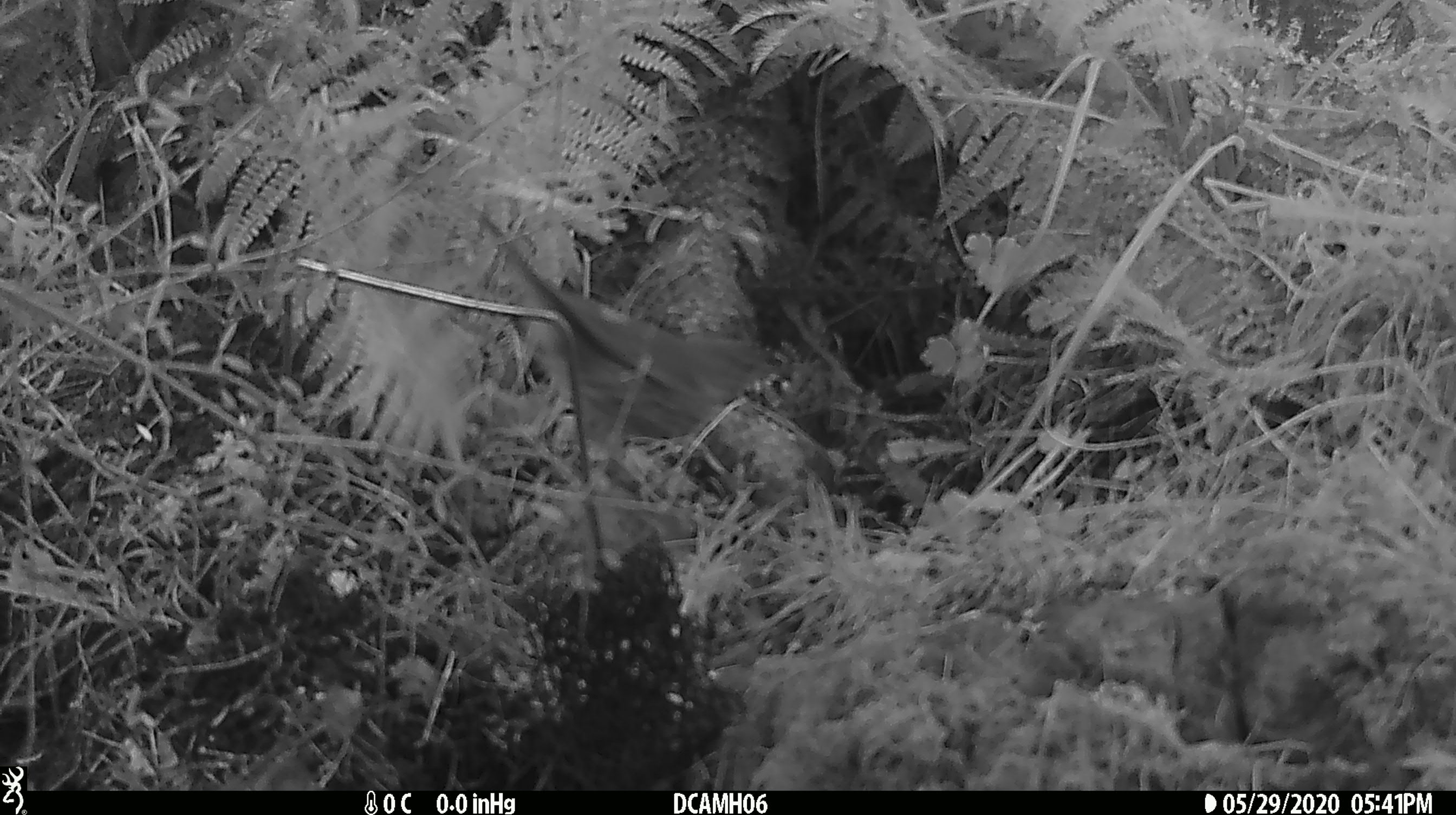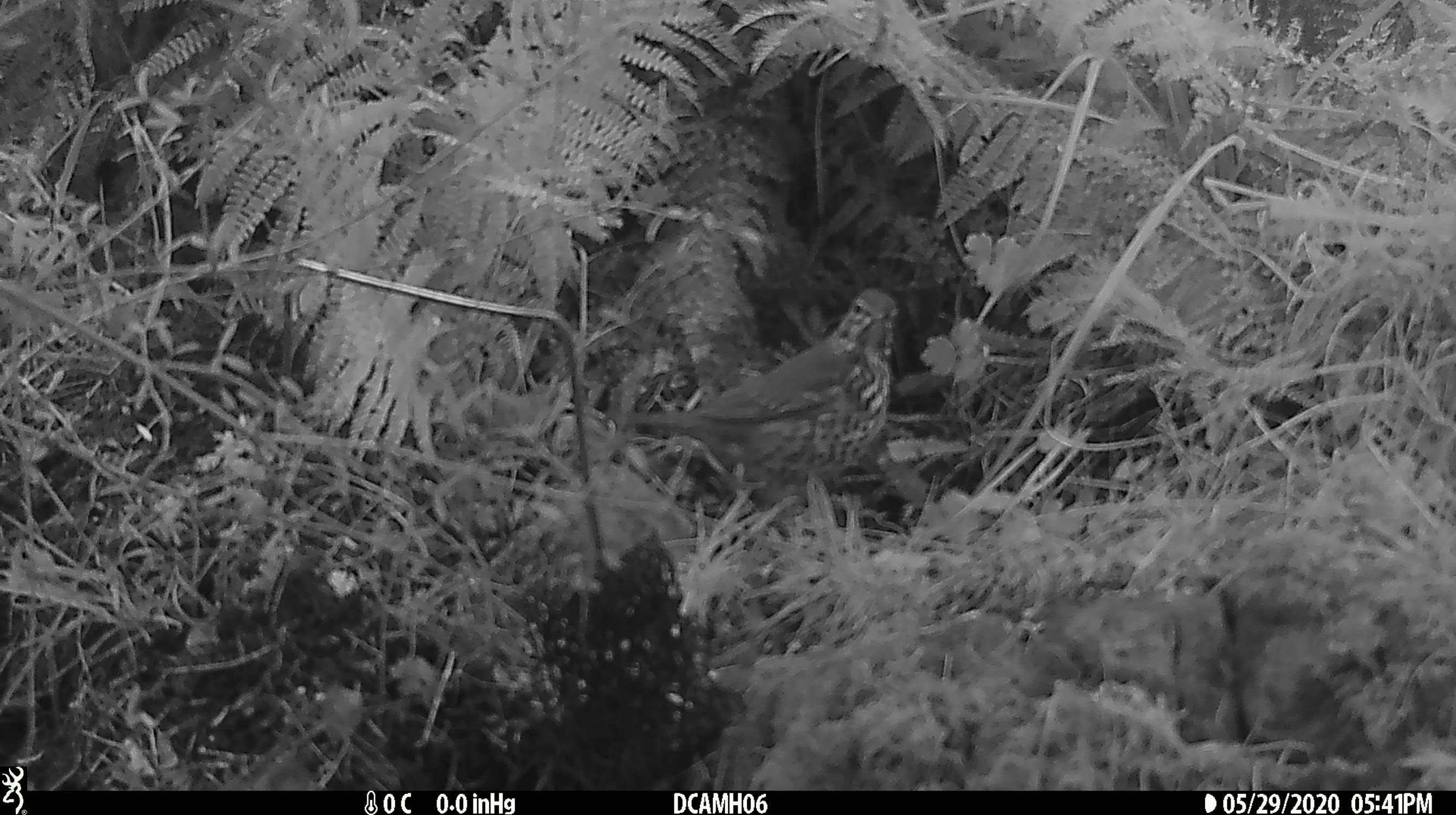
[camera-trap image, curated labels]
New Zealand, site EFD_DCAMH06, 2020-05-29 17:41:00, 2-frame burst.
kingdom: Animalia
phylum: Chordata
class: Aves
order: Passeriformes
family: Turdidae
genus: Turdus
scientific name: Turdus philomelos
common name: song thrush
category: thrush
Thrush (song thrush) (Turdus philomelos).